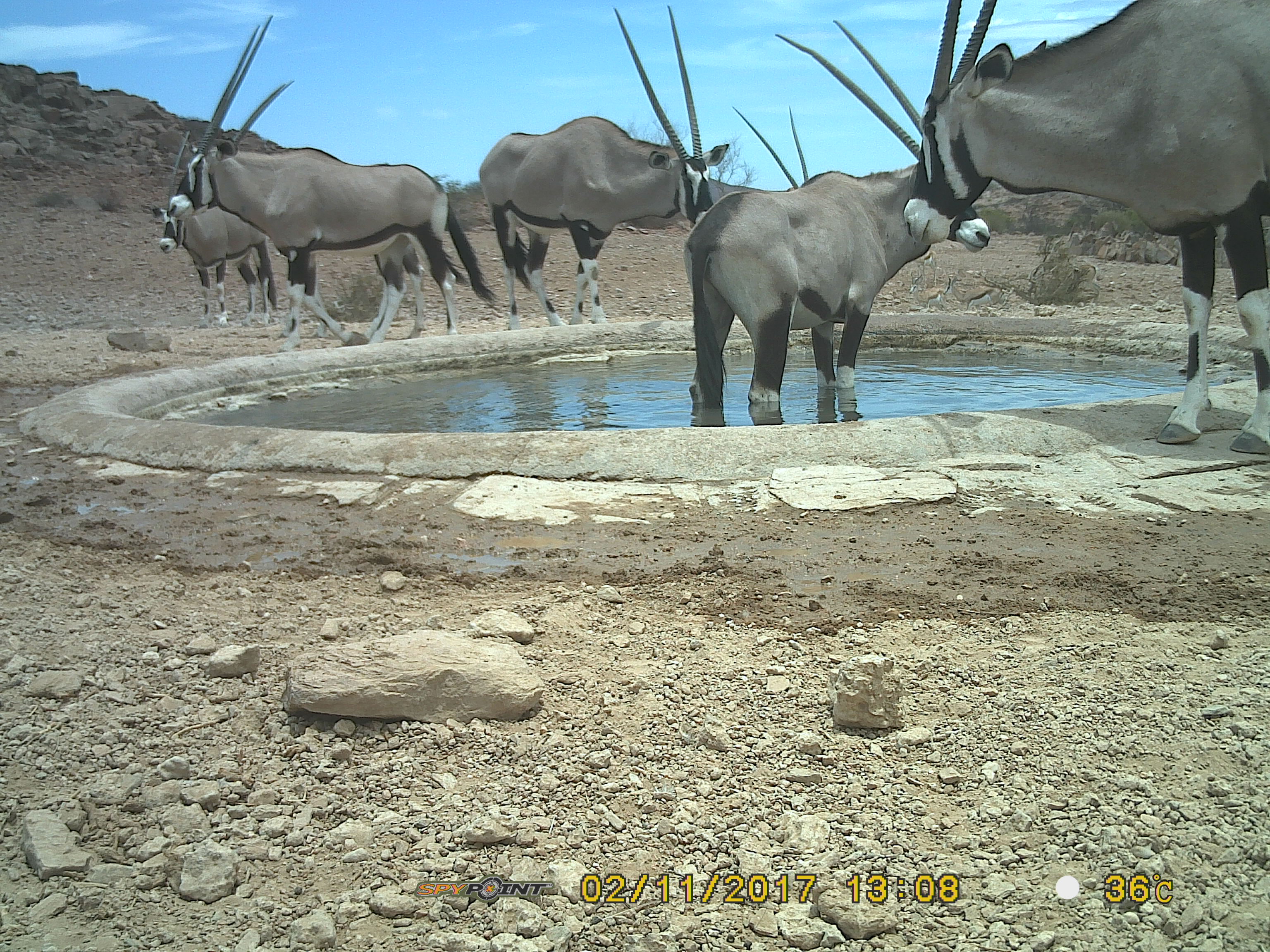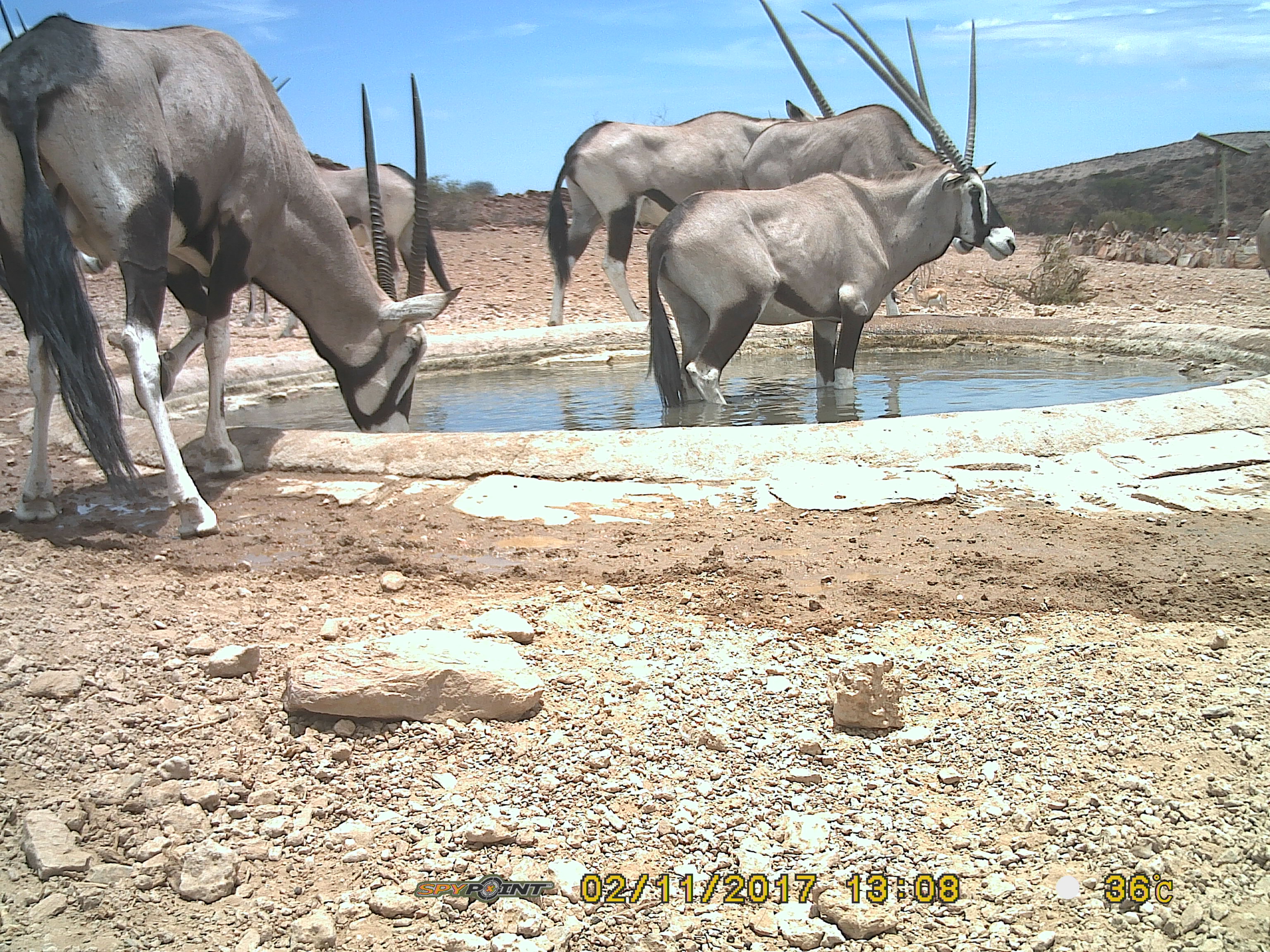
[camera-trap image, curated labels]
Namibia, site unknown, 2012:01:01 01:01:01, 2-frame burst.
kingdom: Animalia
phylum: Chordata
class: Mammalia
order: Artiodactyla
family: Bovidae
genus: Oryx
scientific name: Oryx gazella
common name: gemsbok